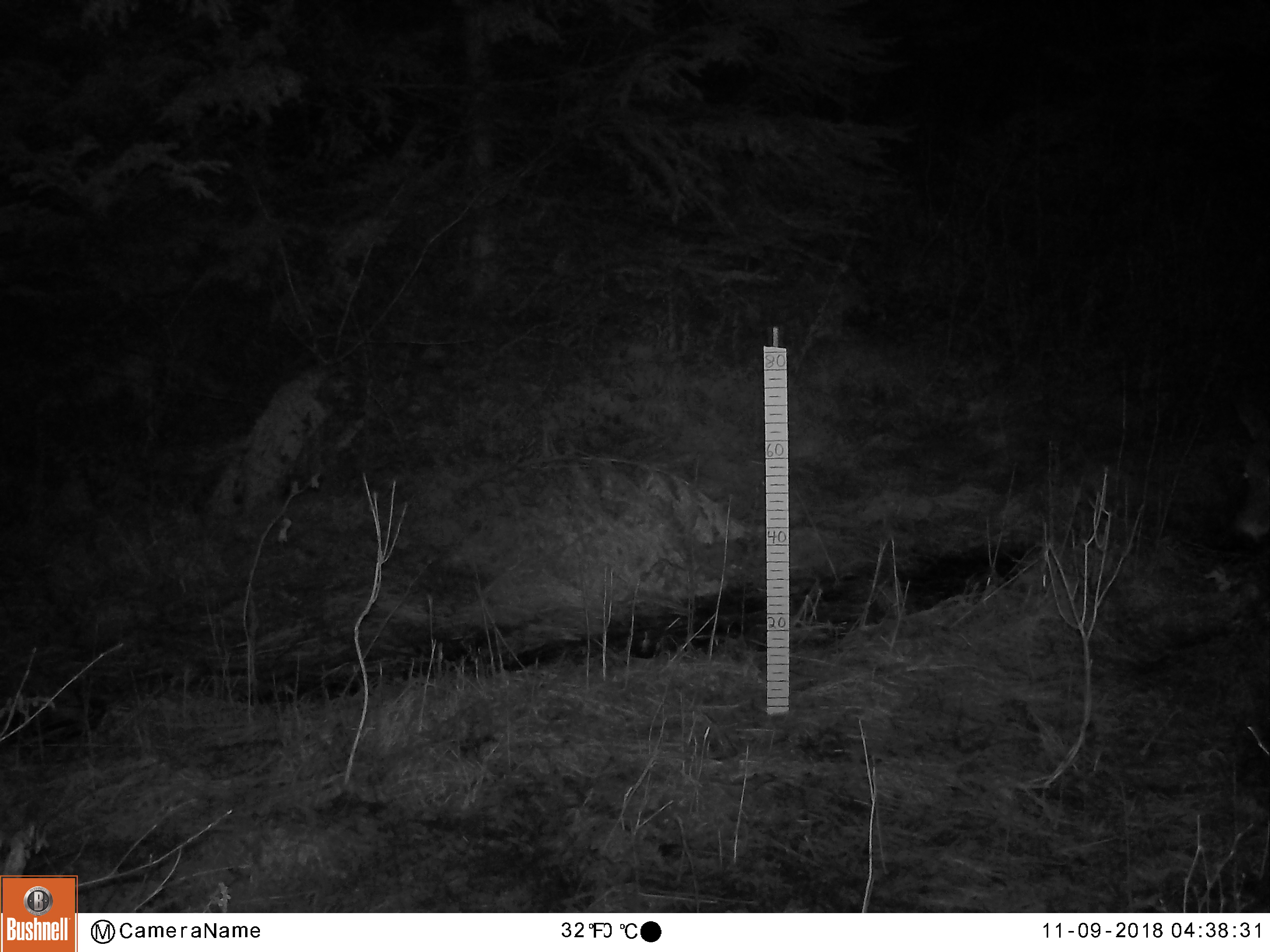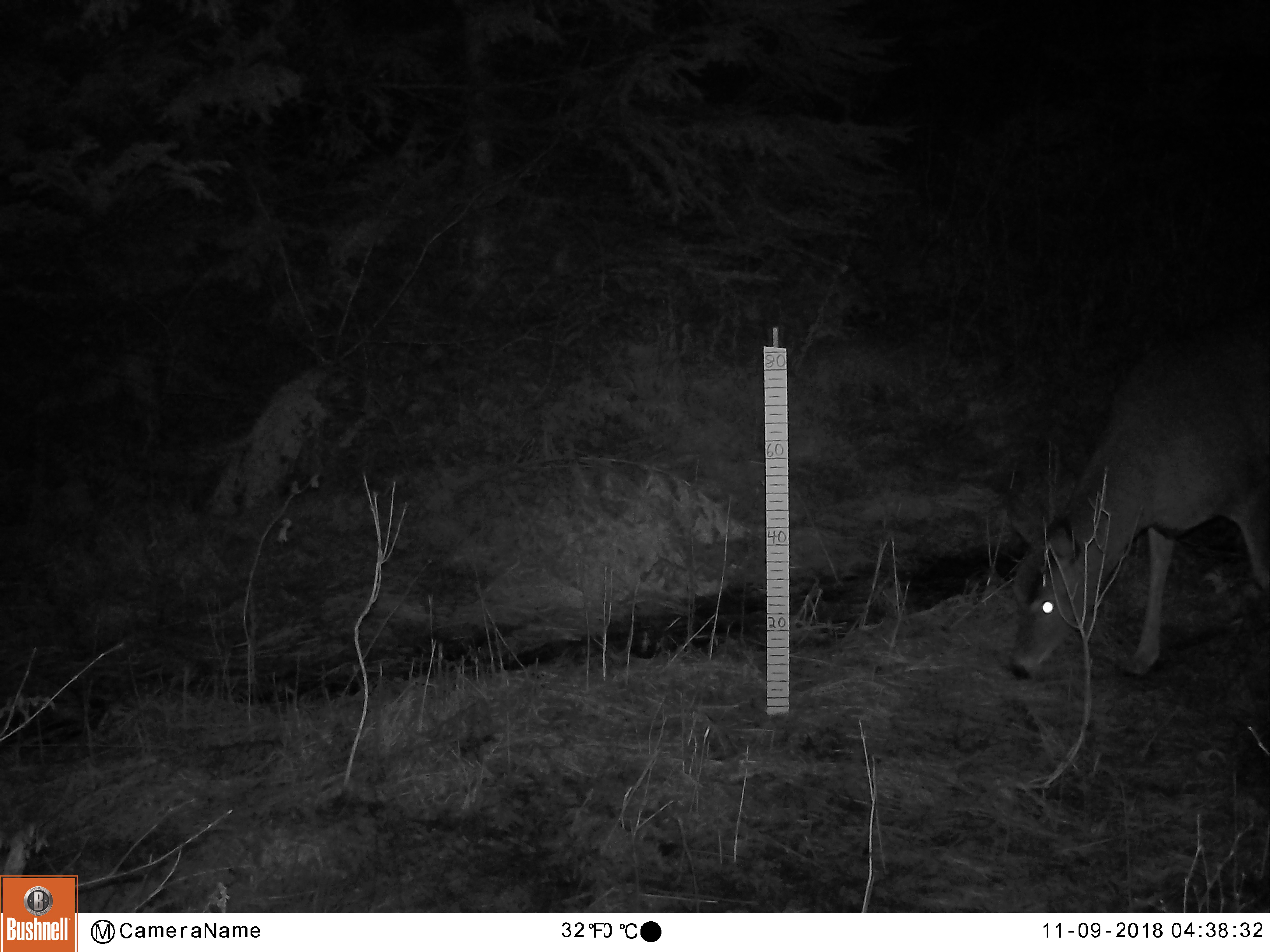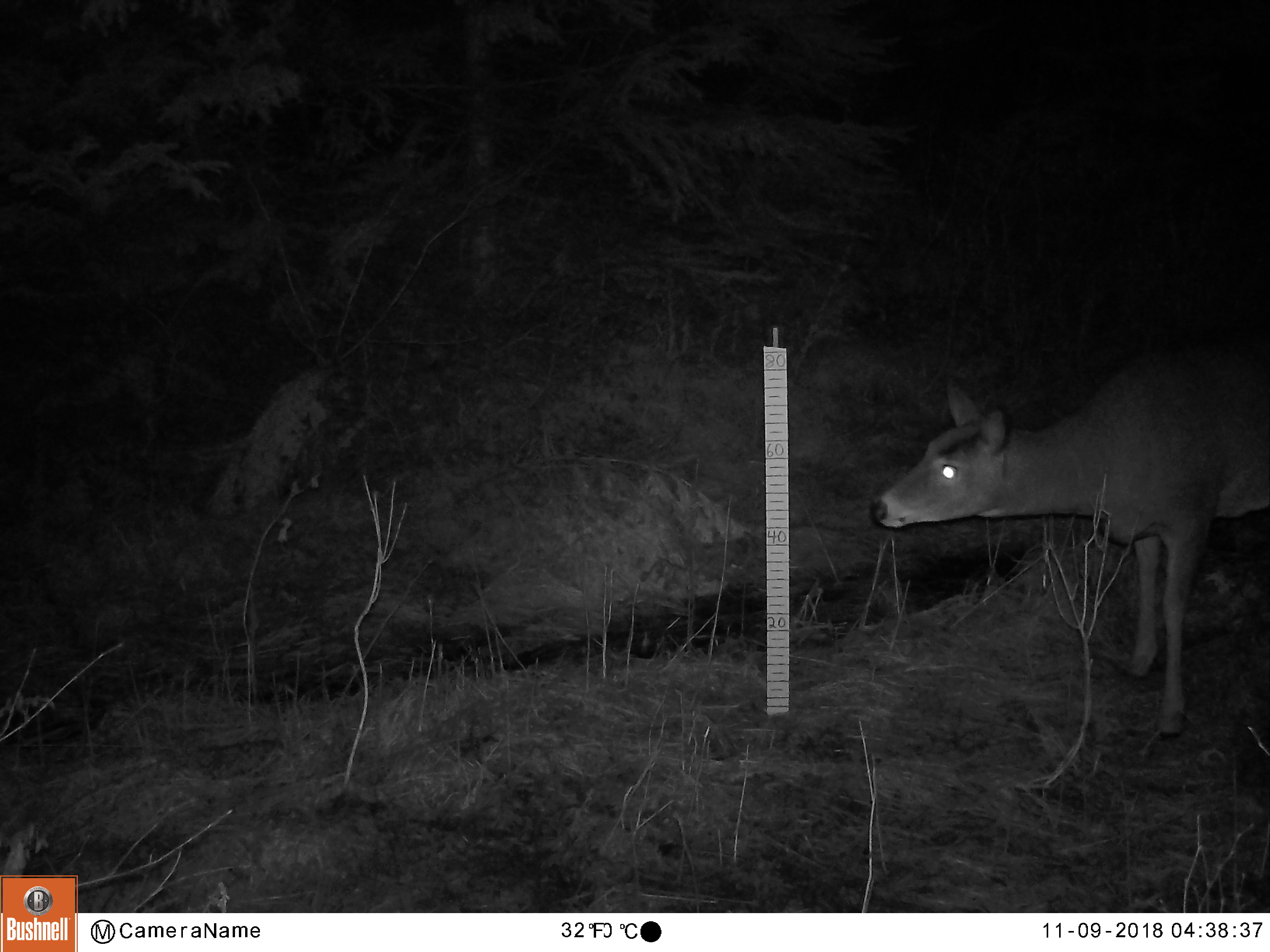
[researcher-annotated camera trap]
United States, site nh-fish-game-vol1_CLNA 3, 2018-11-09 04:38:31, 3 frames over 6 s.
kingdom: Animalia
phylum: Chordata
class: Mammalia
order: Artiodactyla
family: Cervidae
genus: Odocoileus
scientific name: Odocoileus virginianus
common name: white-tailed deer